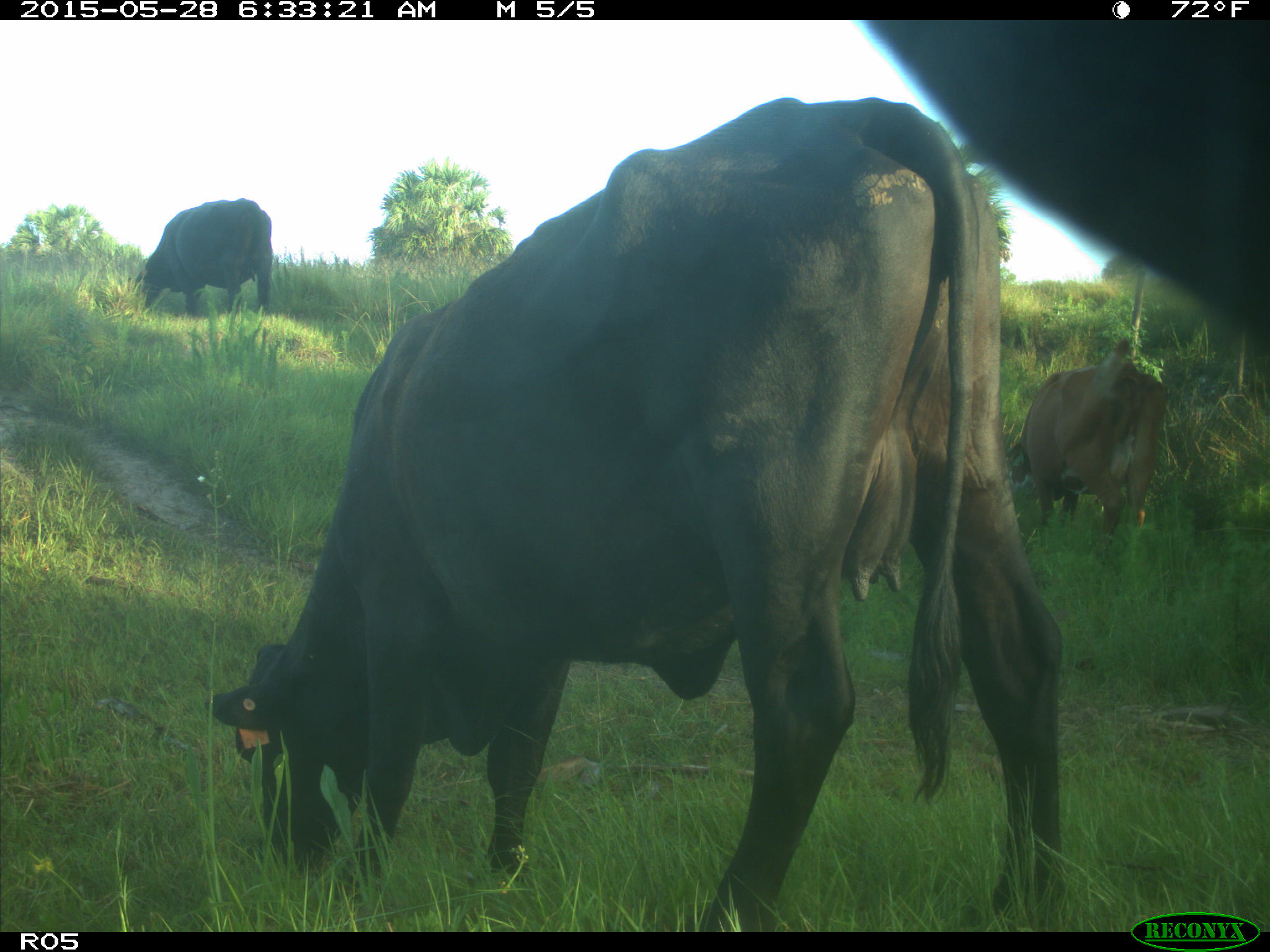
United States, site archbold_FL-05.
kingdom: Animalia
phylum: Chordata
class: Mammalia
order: Artiodactyla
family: Bovidae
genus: Bos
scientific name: Bos taurus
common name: domestic cow